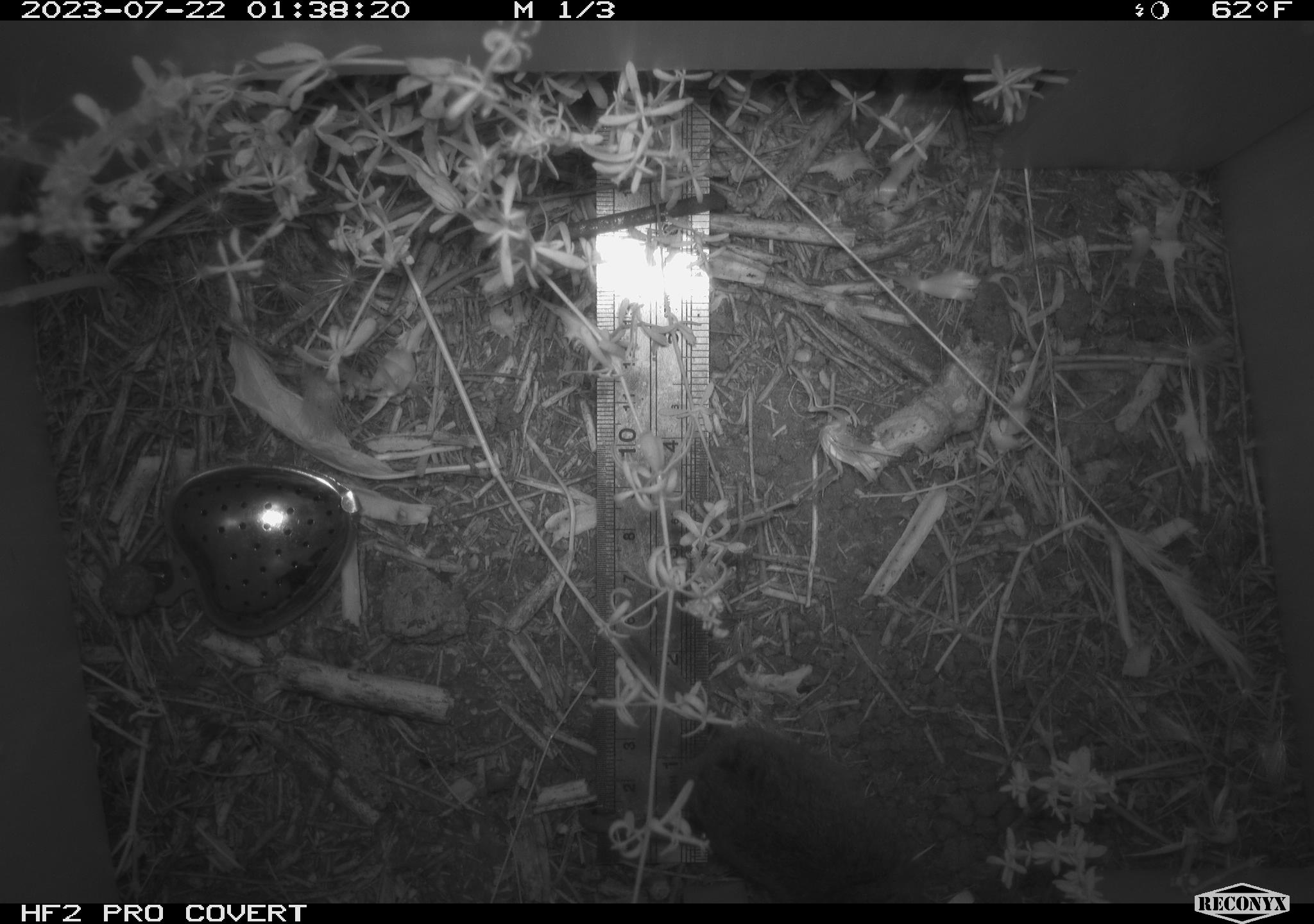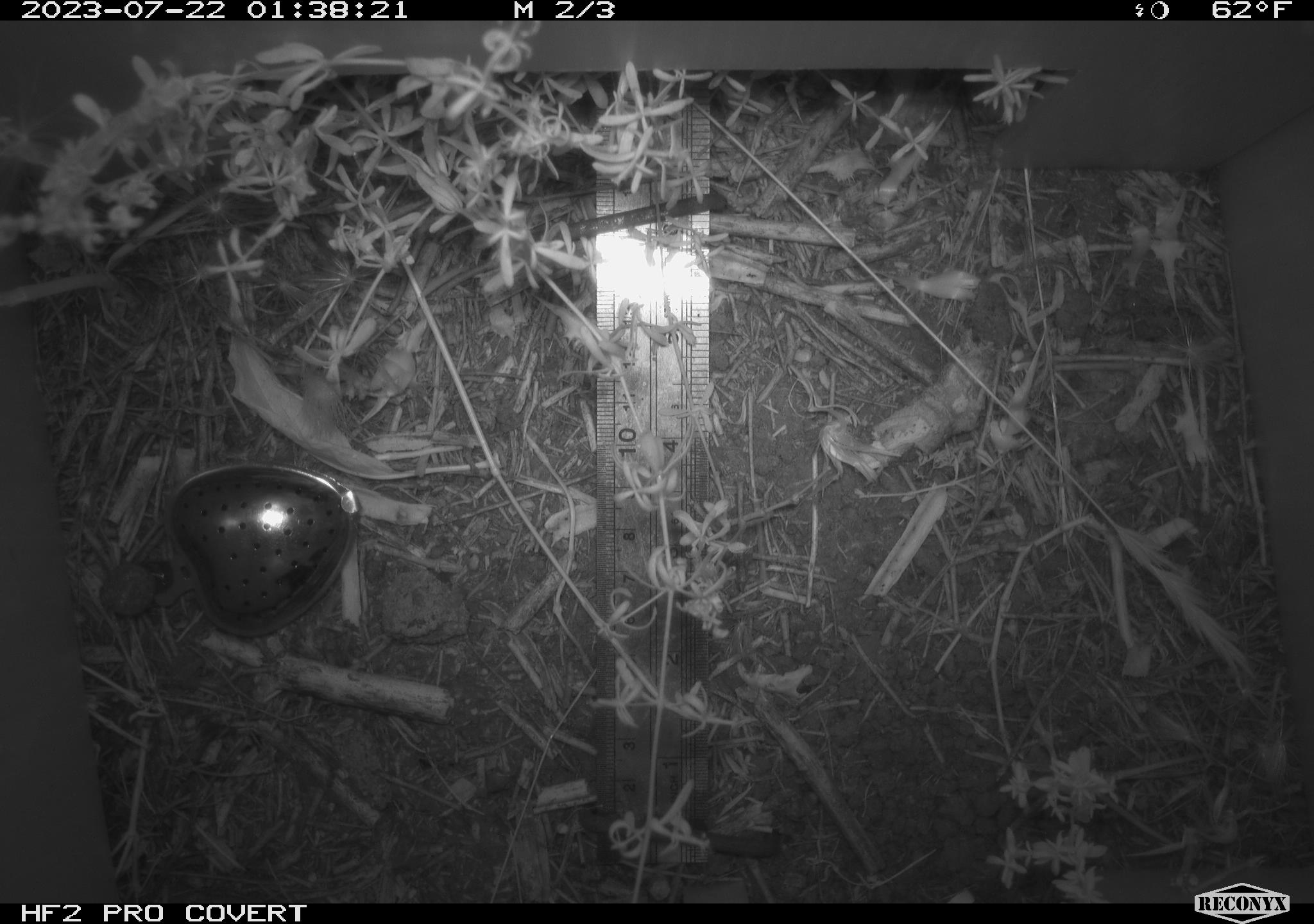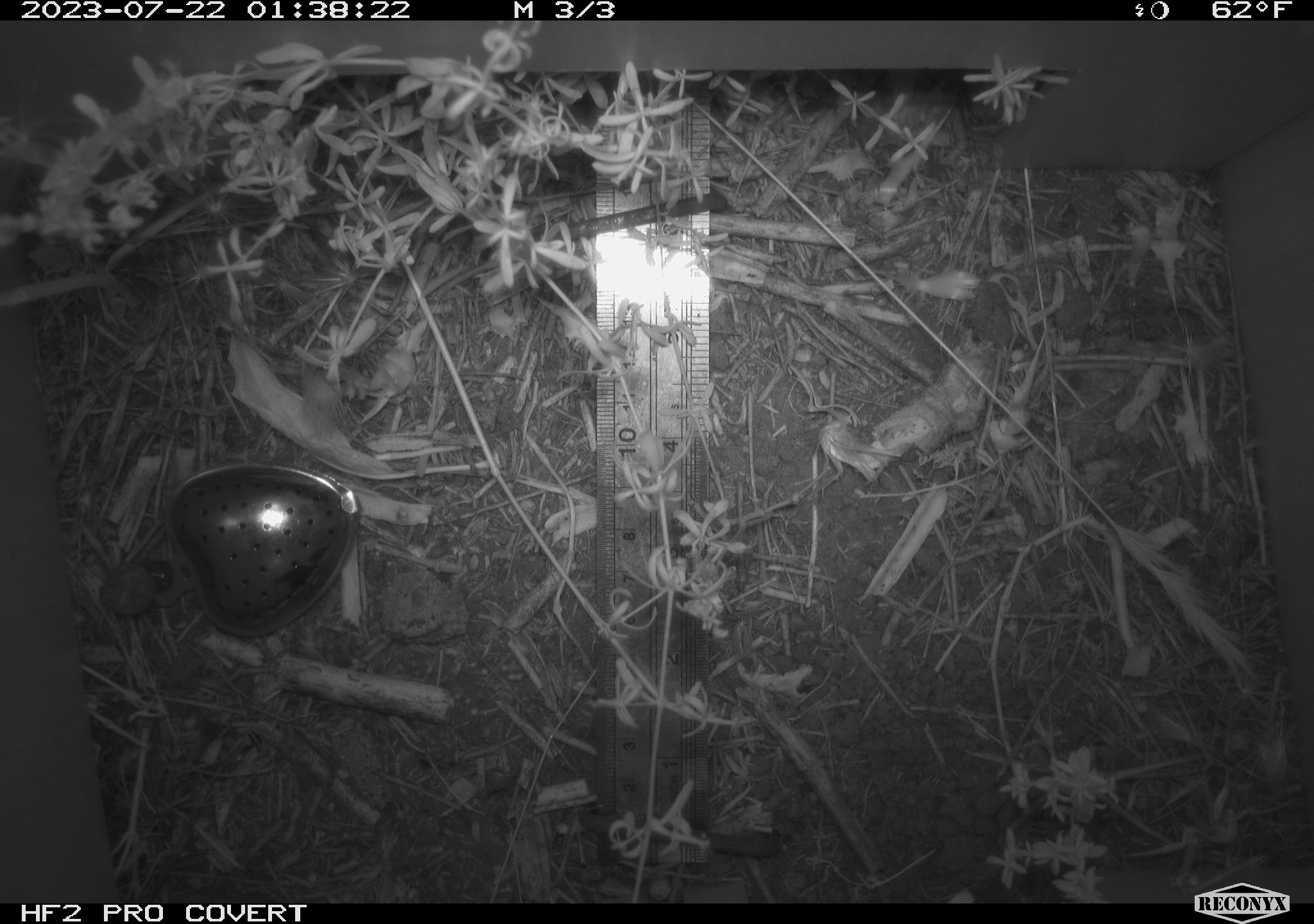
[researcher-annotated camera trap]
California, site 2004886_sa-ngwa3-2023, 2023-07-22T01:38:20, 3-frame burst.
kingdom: Animalia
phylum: Chordata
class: Mammalia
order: Rodentia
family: Cricetidae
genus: Microtus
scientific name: Microtus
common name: meadow vole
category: microtus species